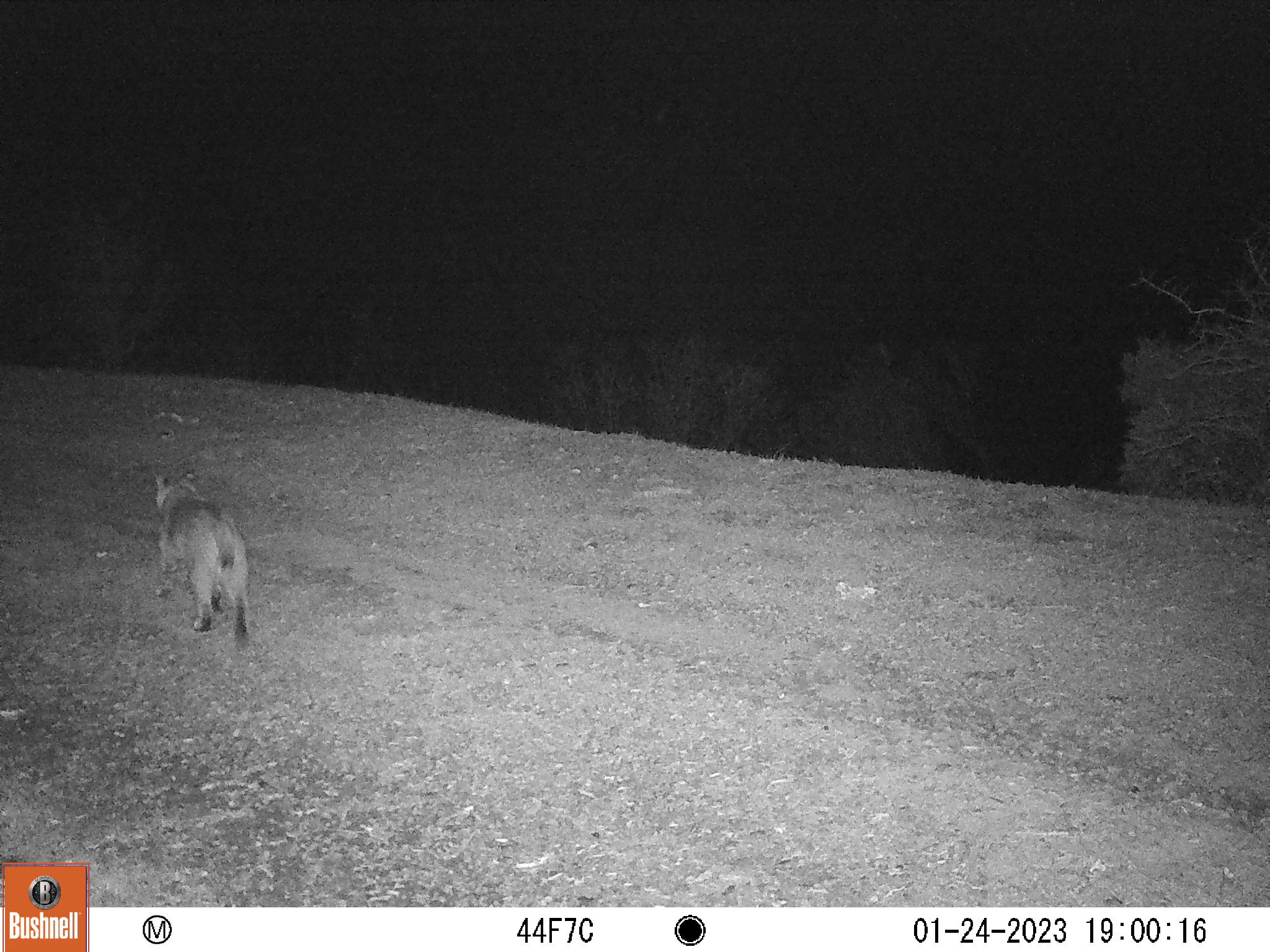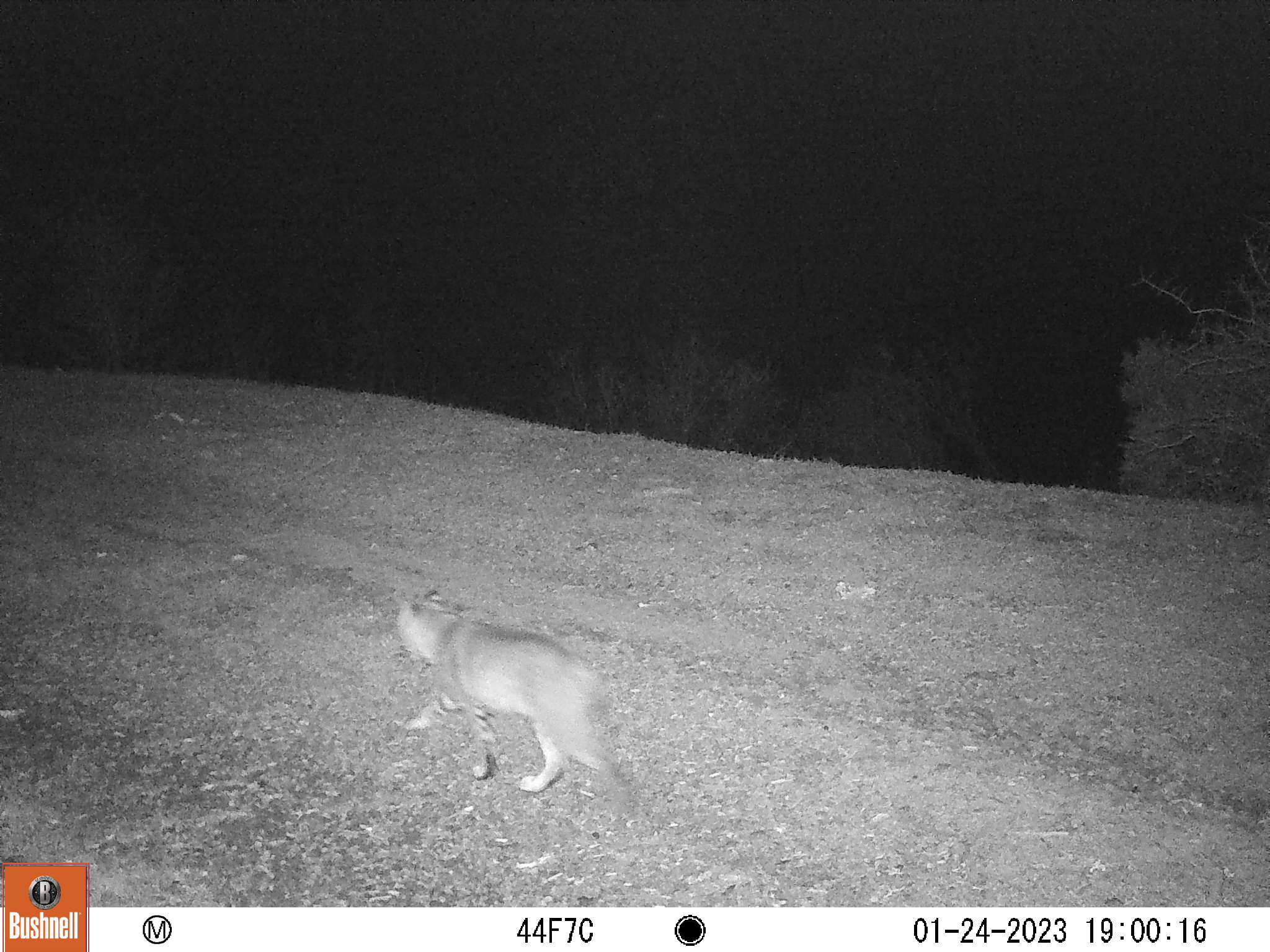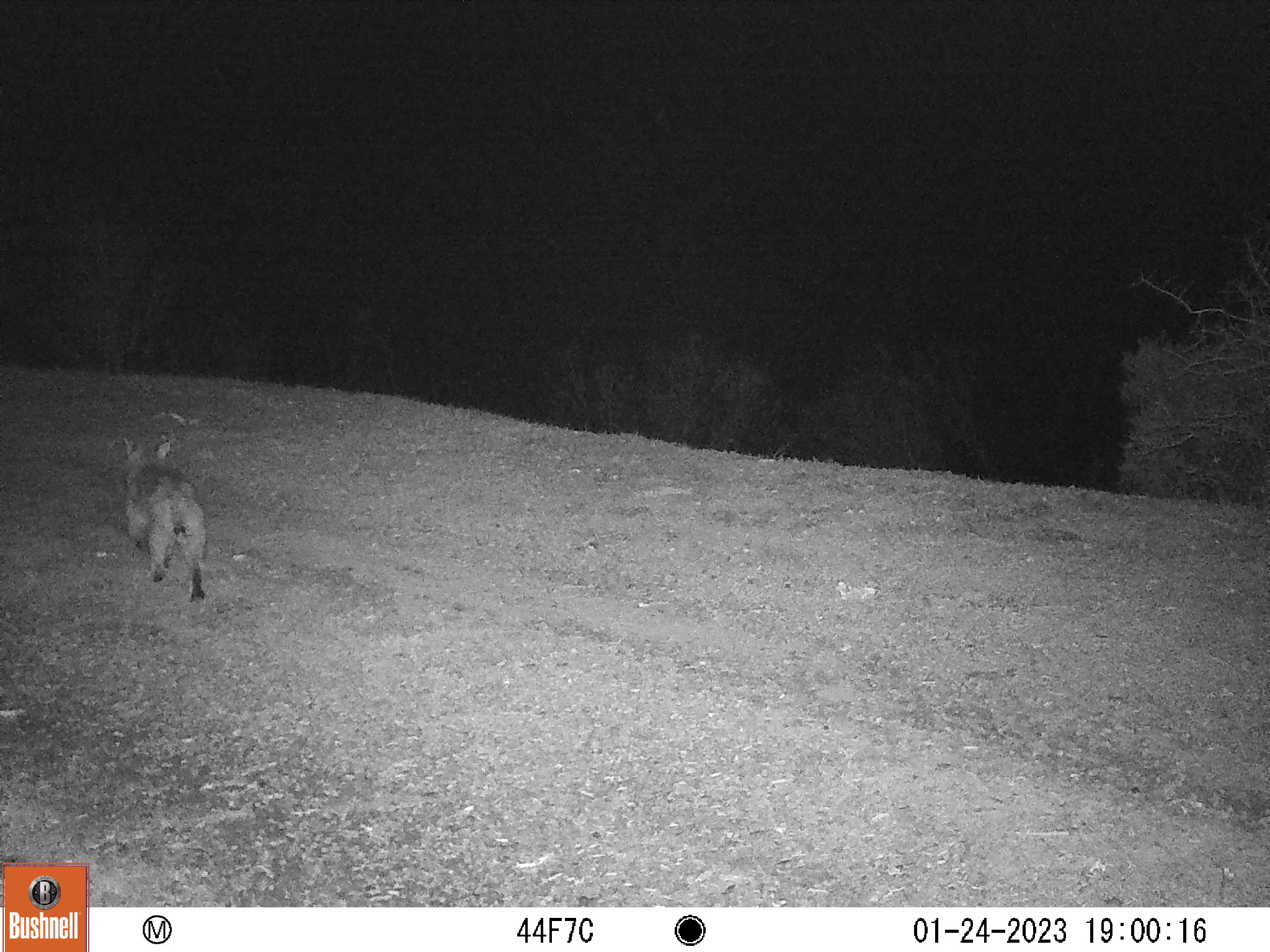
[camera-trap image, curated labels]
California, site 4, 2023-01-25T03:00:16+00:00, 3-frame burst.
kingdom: Animalia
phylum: Chordata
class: Mammalia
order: Carnivora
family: Felidae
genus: Lynx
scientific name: Lynx rufus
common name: bobcat